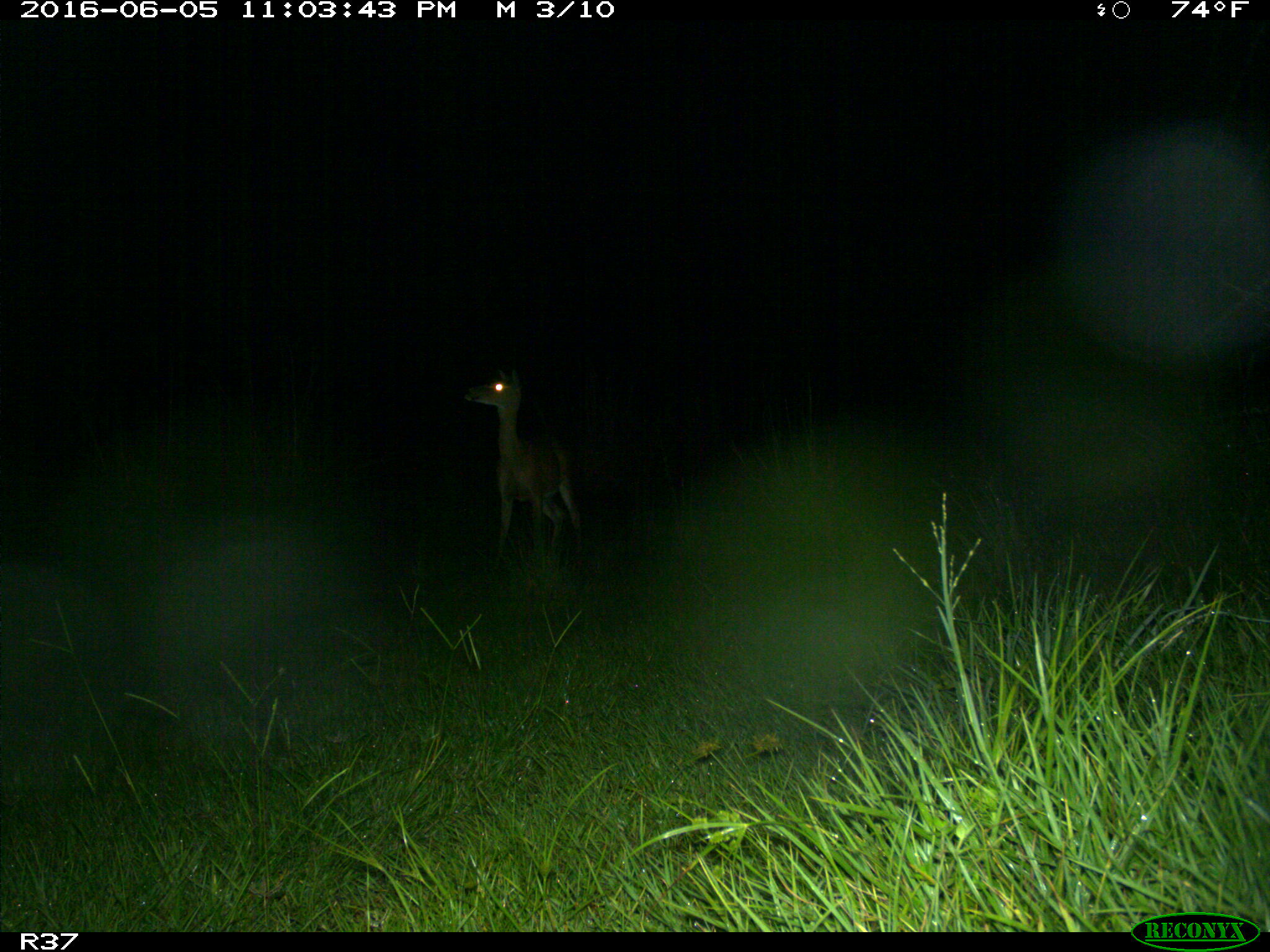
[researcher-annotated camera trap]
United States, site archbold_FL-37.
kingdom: Animalia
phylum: Chordata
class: Mammalia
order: Artiodactyla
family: Cervidae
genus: Odocoileus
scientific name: Odocoileus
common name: deer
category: unidentified deer